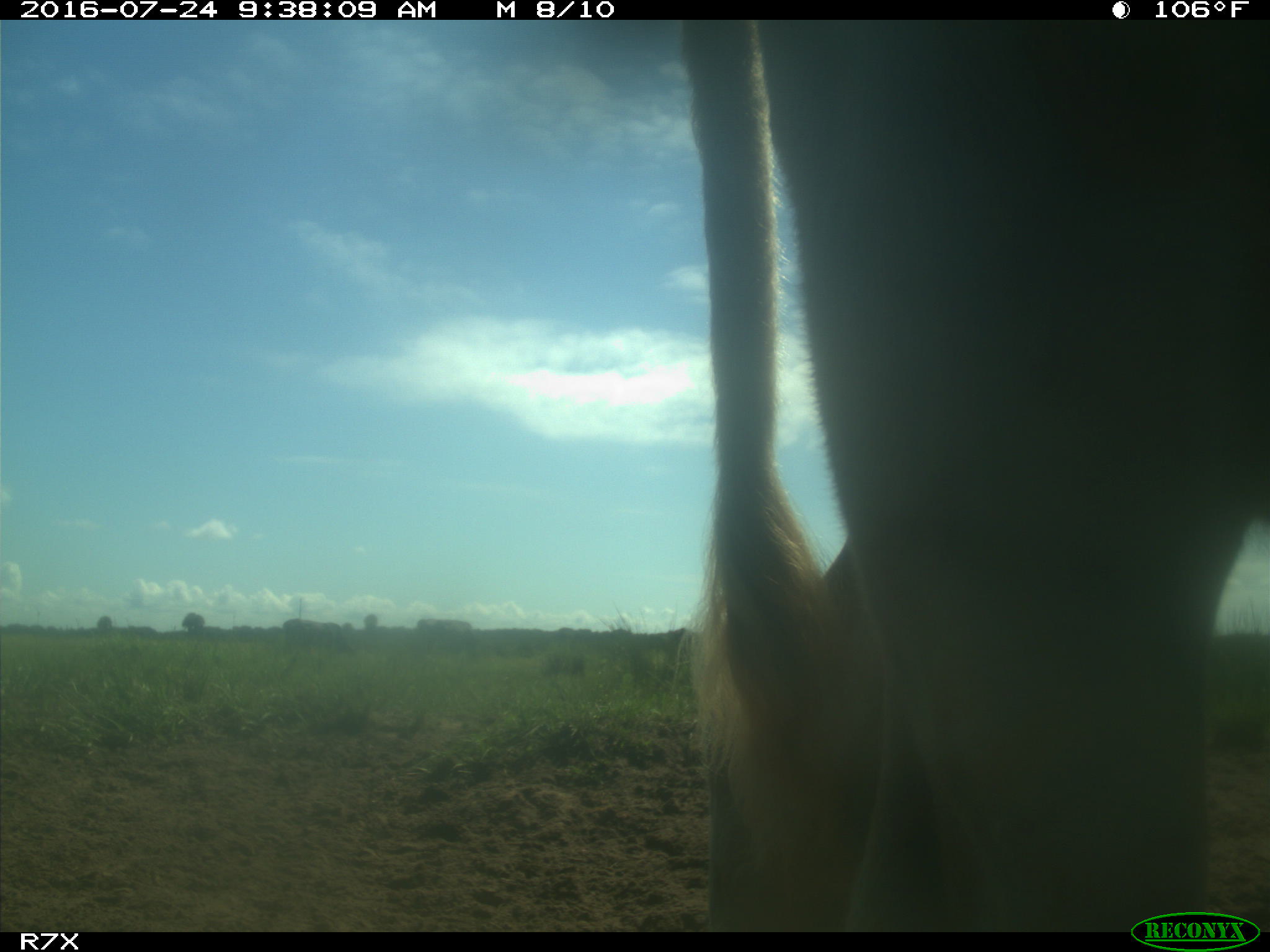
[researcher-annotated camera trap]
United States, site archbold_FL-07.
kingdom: Animalia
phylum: Chordata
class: Mammalia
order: Artiodactyla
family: Bovidae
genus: Bos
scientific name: Bos taurus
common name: domestic cow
Bos taurus (domestic cow).